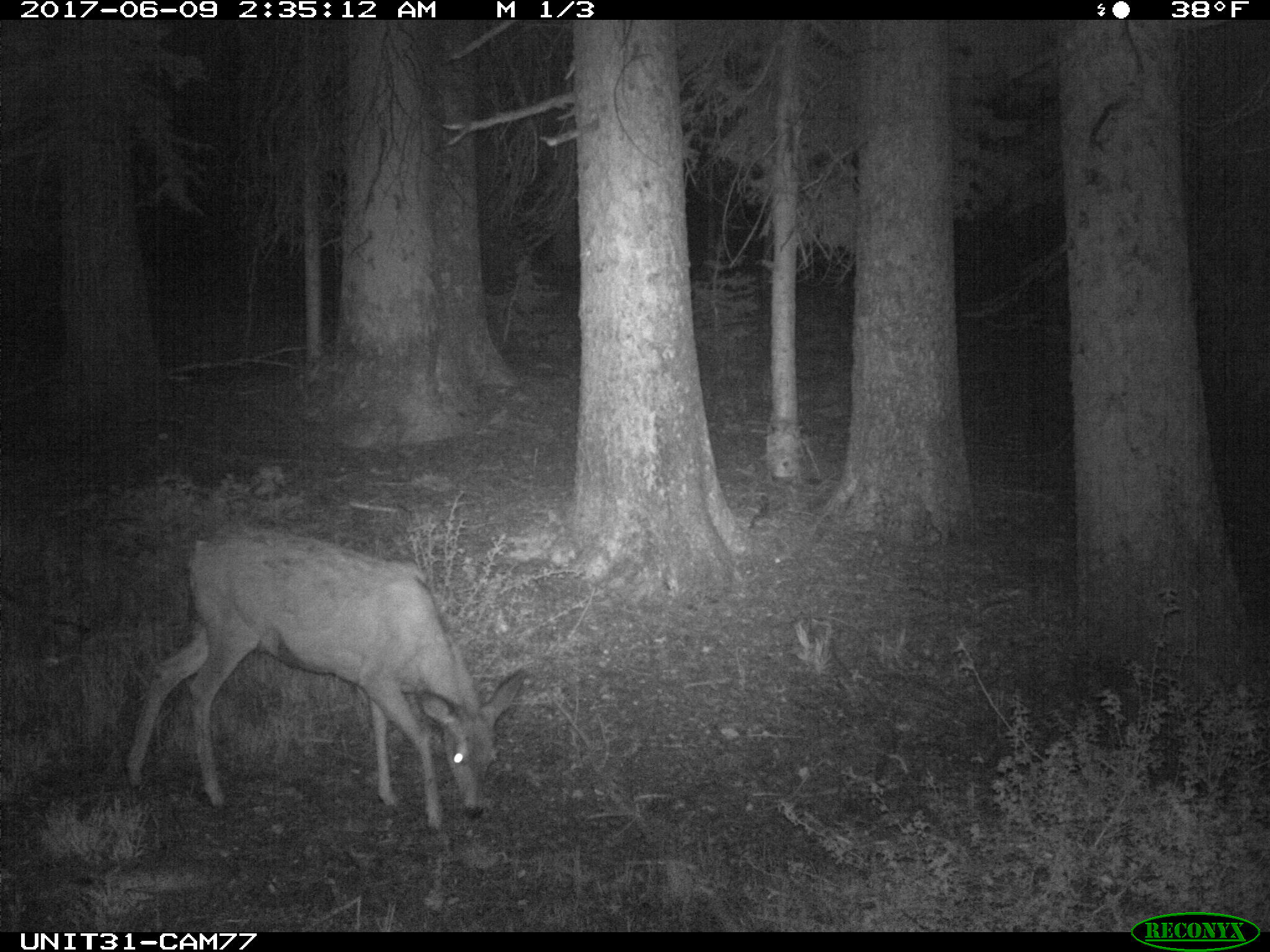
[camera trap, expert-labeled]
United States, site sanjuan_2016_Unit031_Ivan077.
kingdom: Animalia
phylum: Chordata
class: Mammalia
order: Artiodactyla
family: Cervidae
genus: Odocoileus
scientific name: Odocoileus hemionus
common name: mule deer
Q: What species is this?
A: Odocoileus hemionus (mule deer).